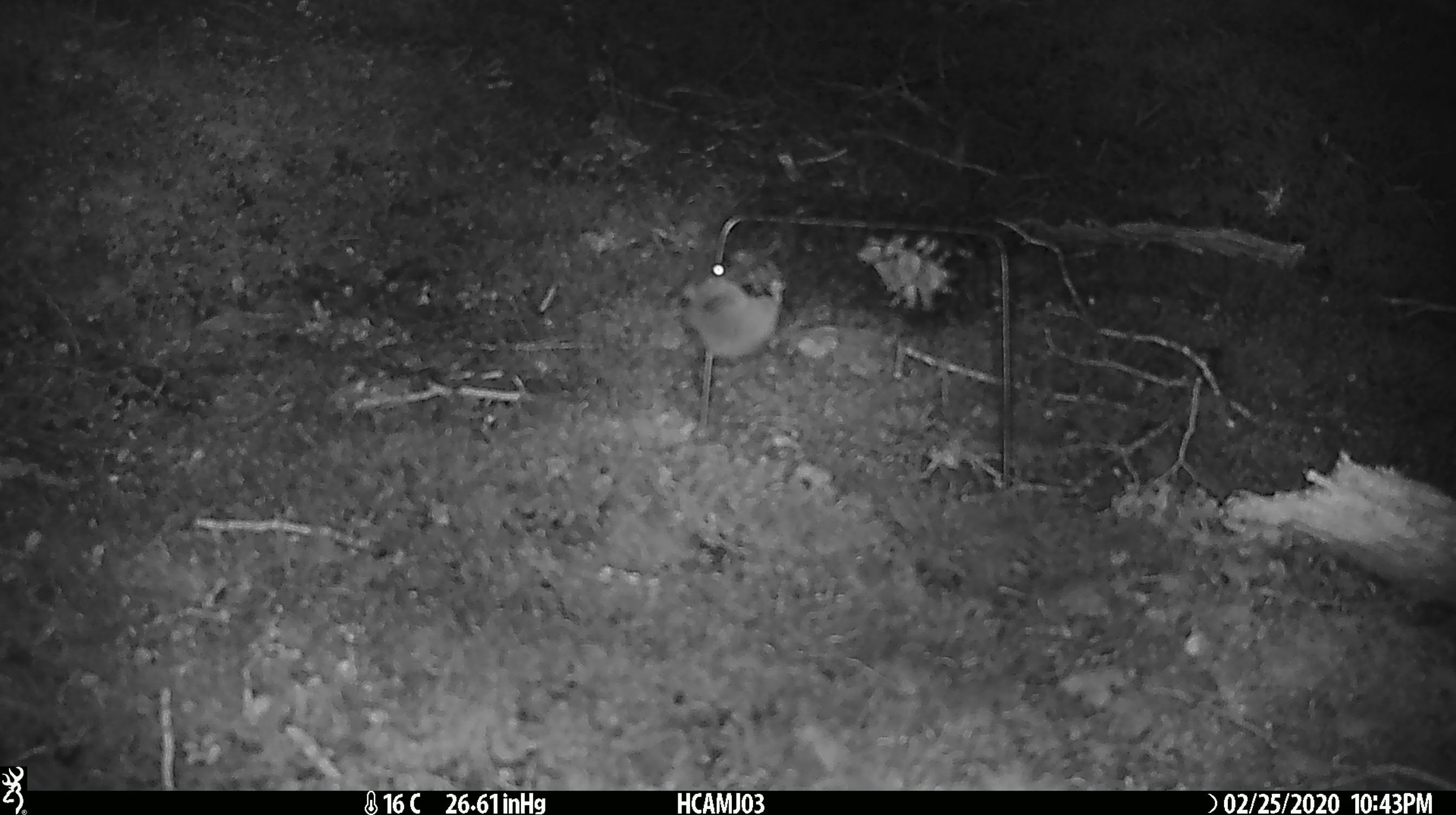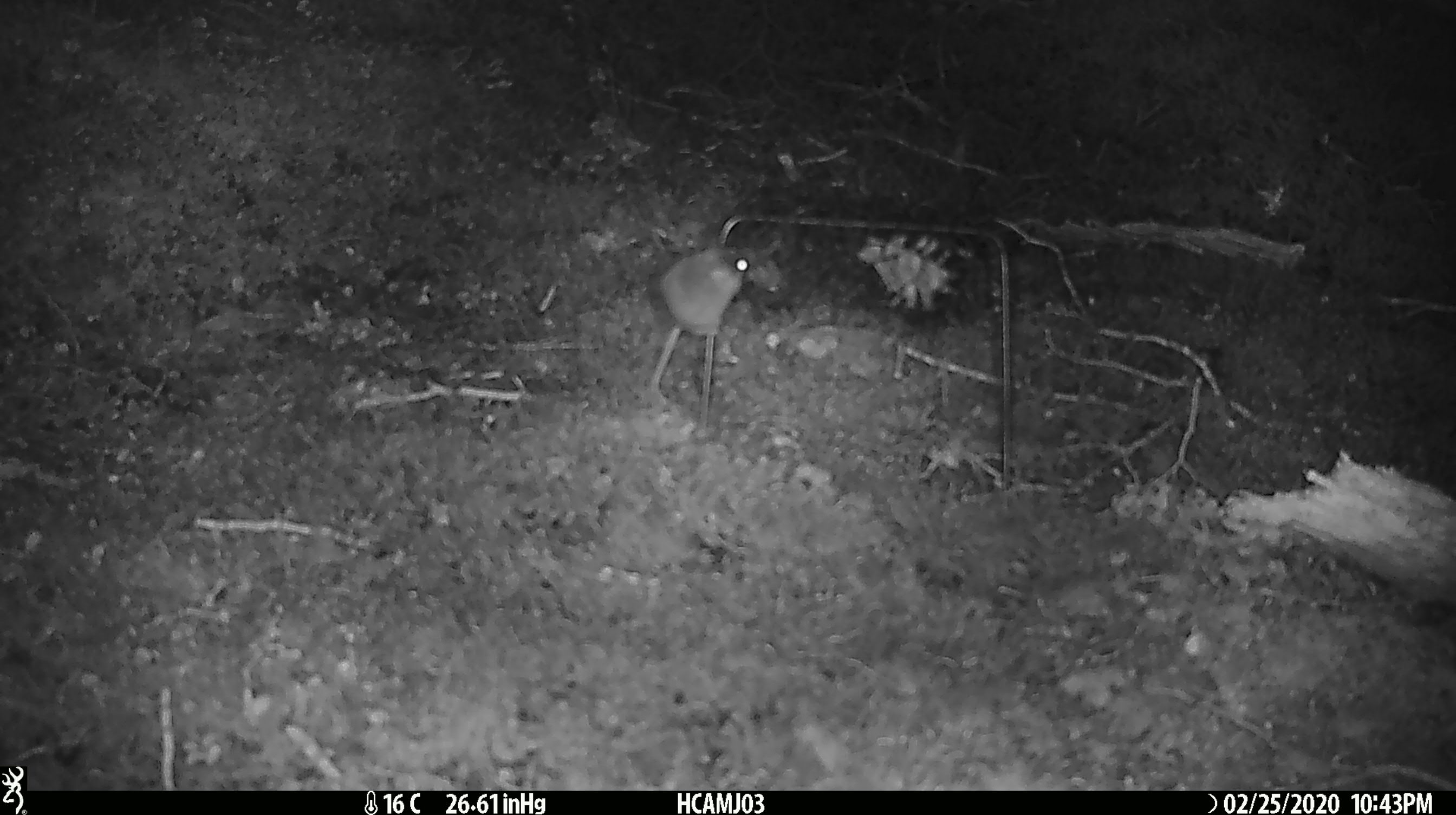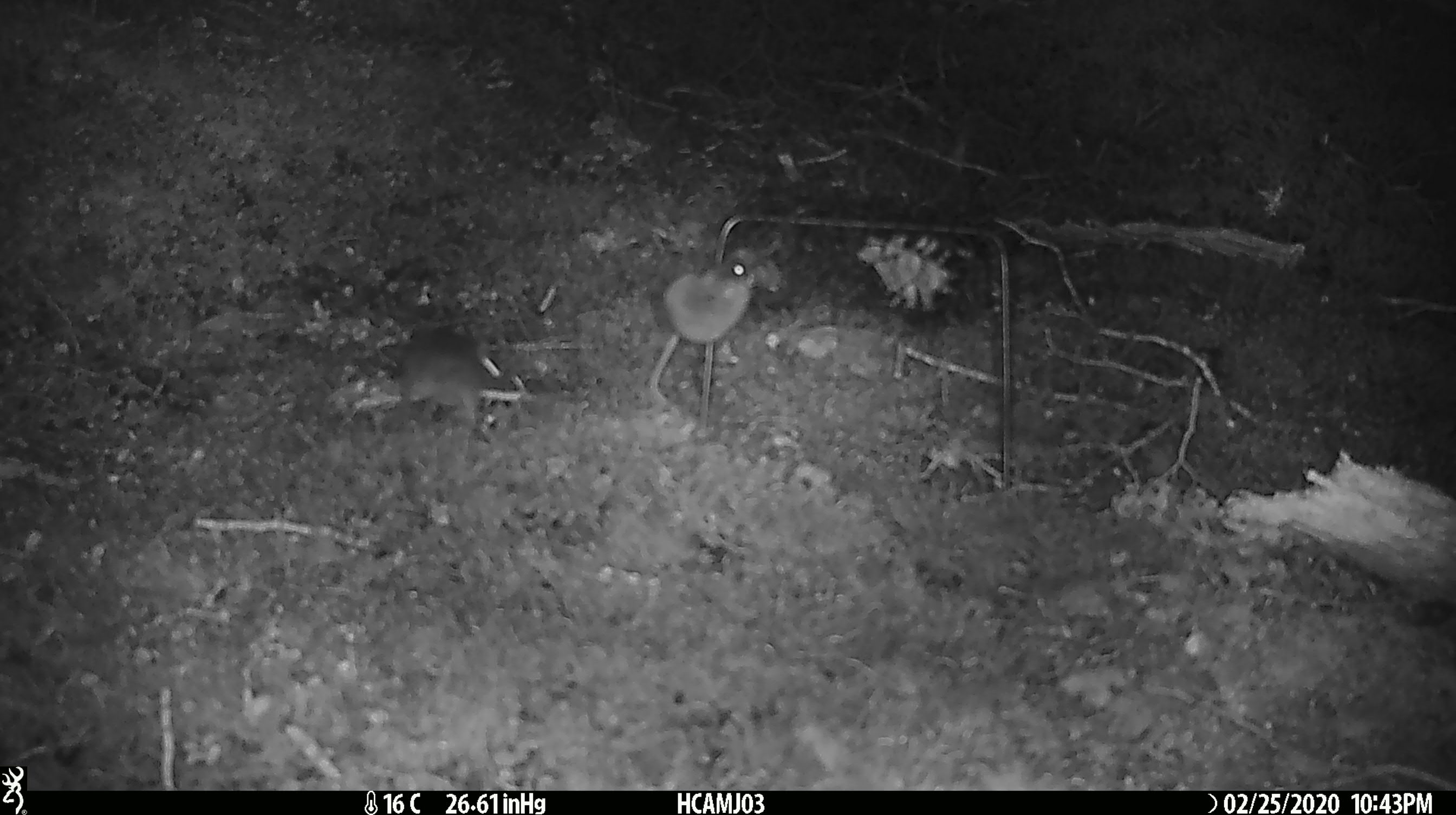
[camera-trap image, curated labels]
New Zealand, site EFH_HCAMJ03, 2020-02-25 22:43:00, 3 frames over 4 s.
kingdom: Animalia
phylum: Chordata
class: Mammalia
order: Rodentia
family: Muridae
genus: Mus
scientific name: Mus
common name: mouse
Mouse (Mus).